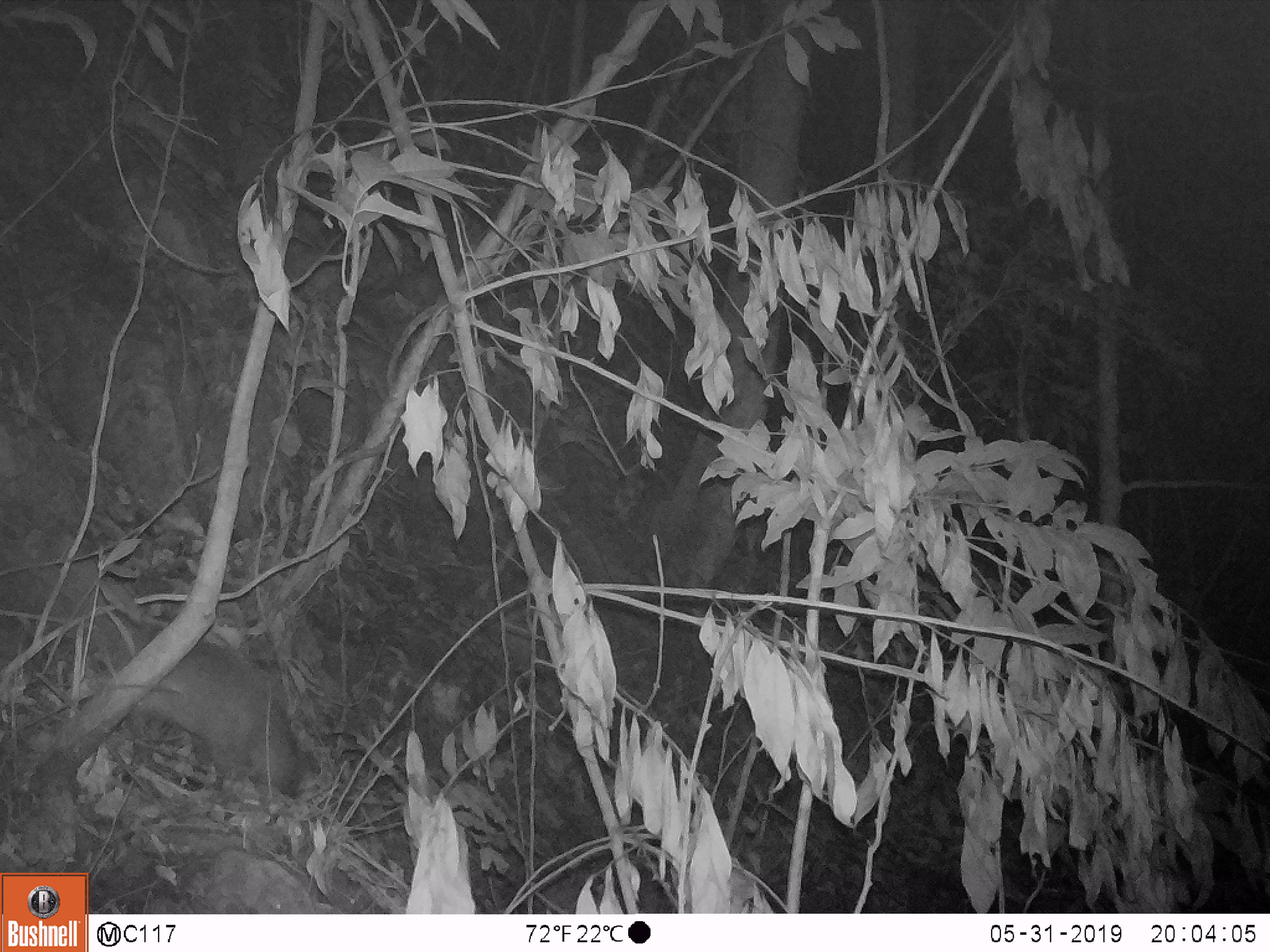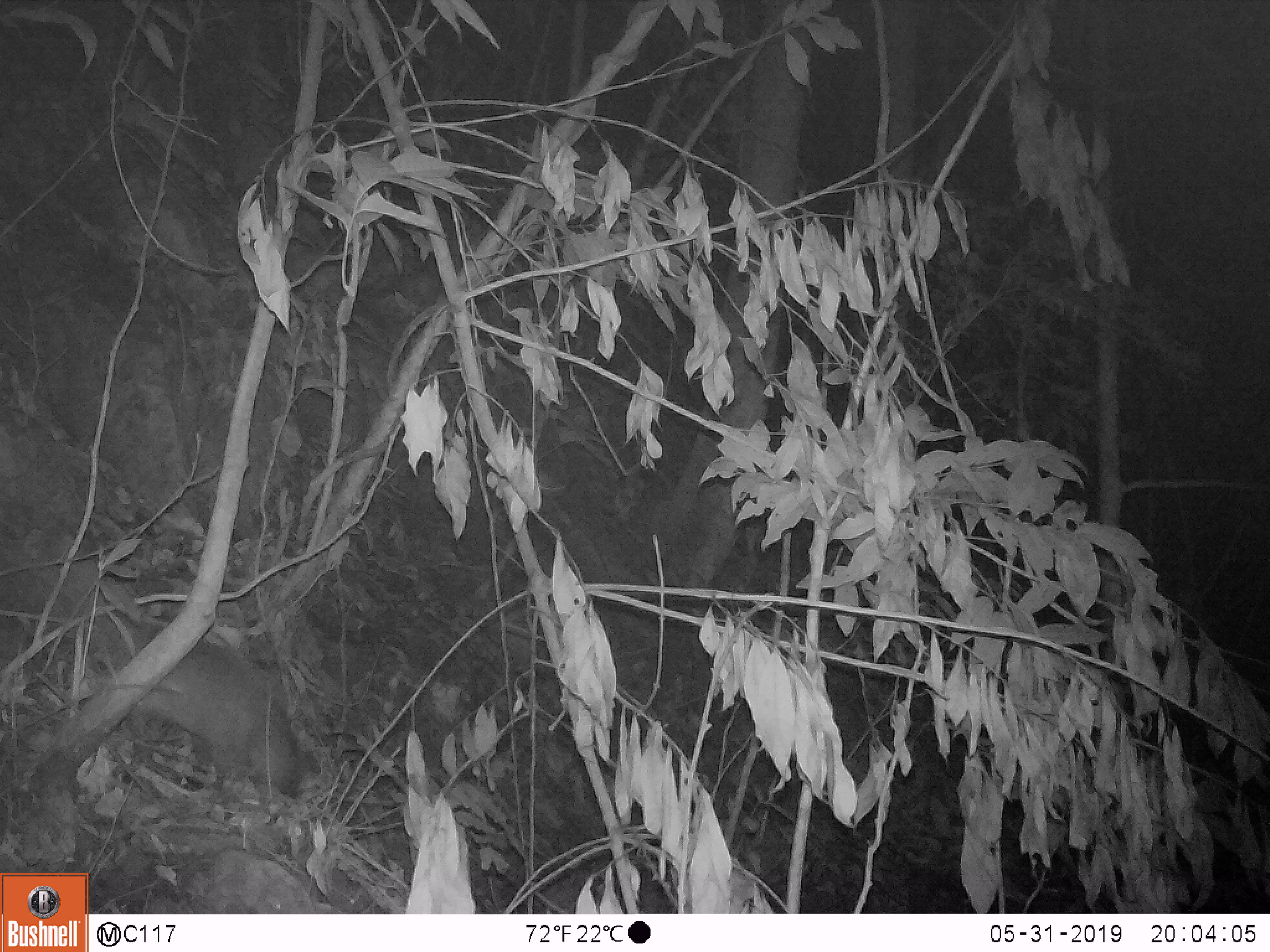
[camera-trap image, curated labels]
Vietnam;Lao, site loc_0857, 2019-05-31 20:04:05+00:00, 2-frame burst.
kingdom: Animalia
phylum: Chordata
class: Mammalia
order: Carnivora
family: Viverridae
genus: Paguma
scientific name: Paguma larvata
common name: masked palm civet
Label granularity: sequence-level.